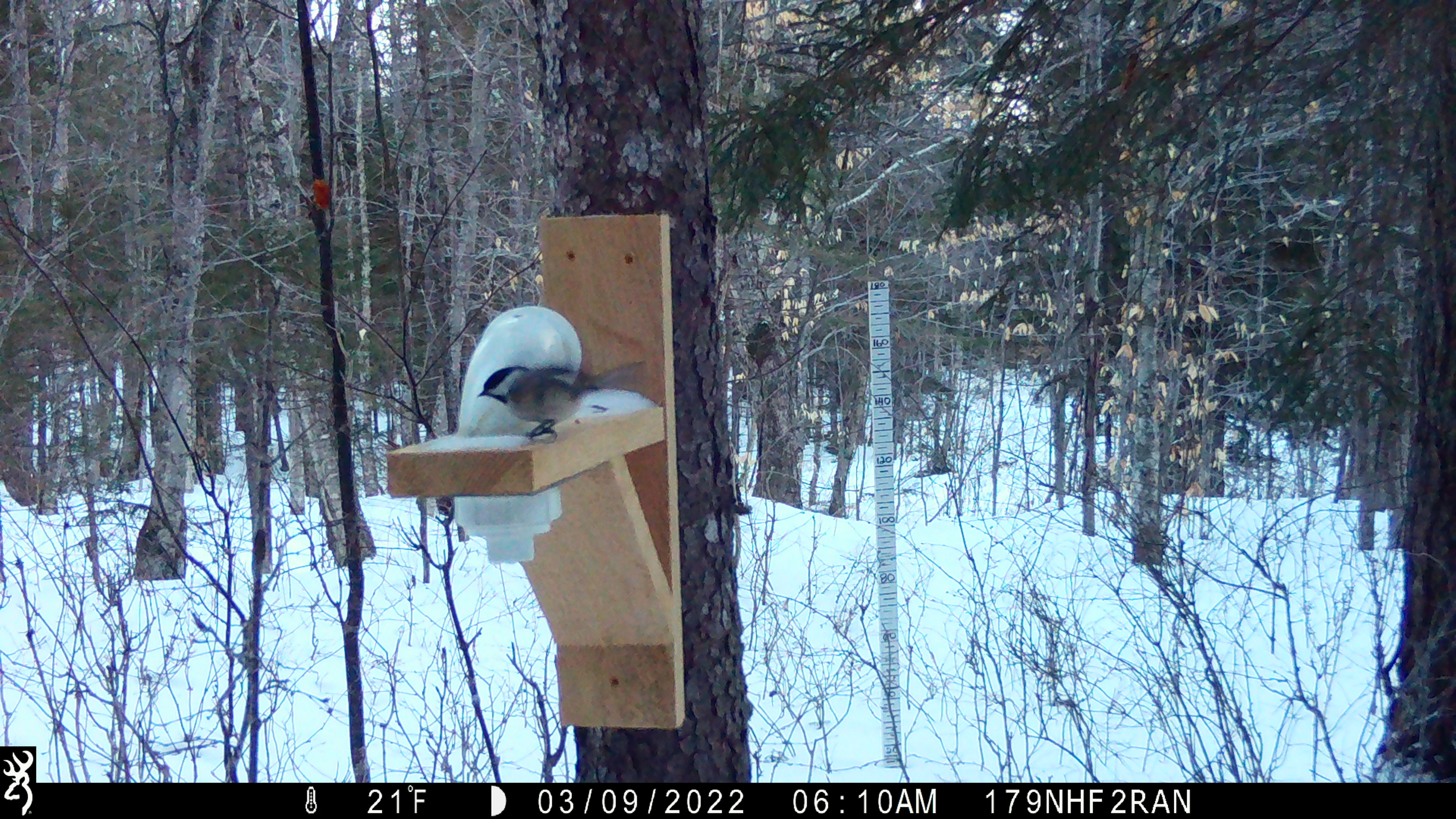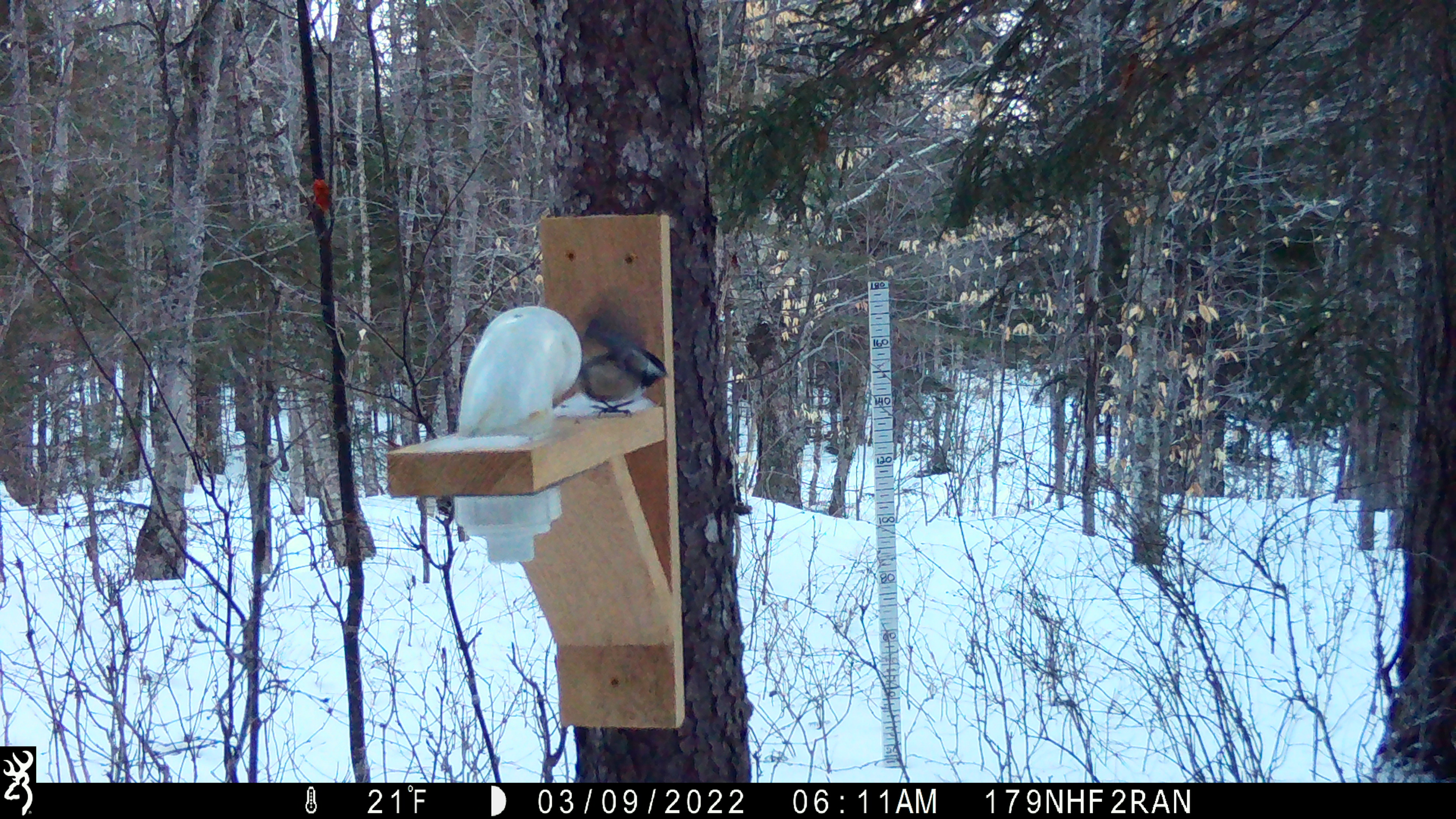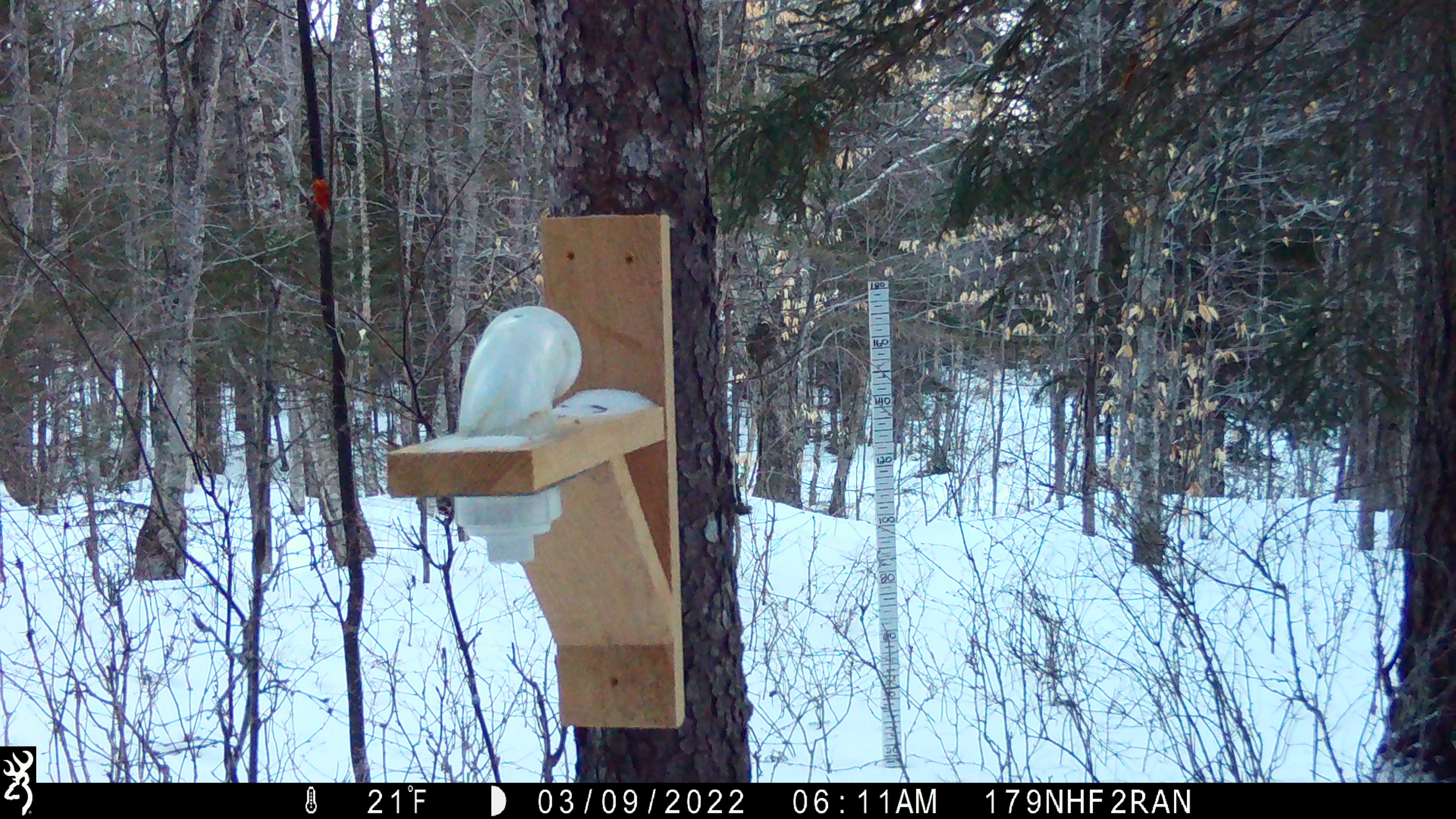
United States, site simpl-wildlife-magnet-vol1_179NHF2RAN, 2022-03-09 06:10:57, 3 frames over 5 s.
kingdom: Animalia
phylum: Chordata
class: Aves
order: Passeriformes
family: Paridae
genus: Poecile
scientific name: Poecile atricapillus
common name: black-capped chickadee